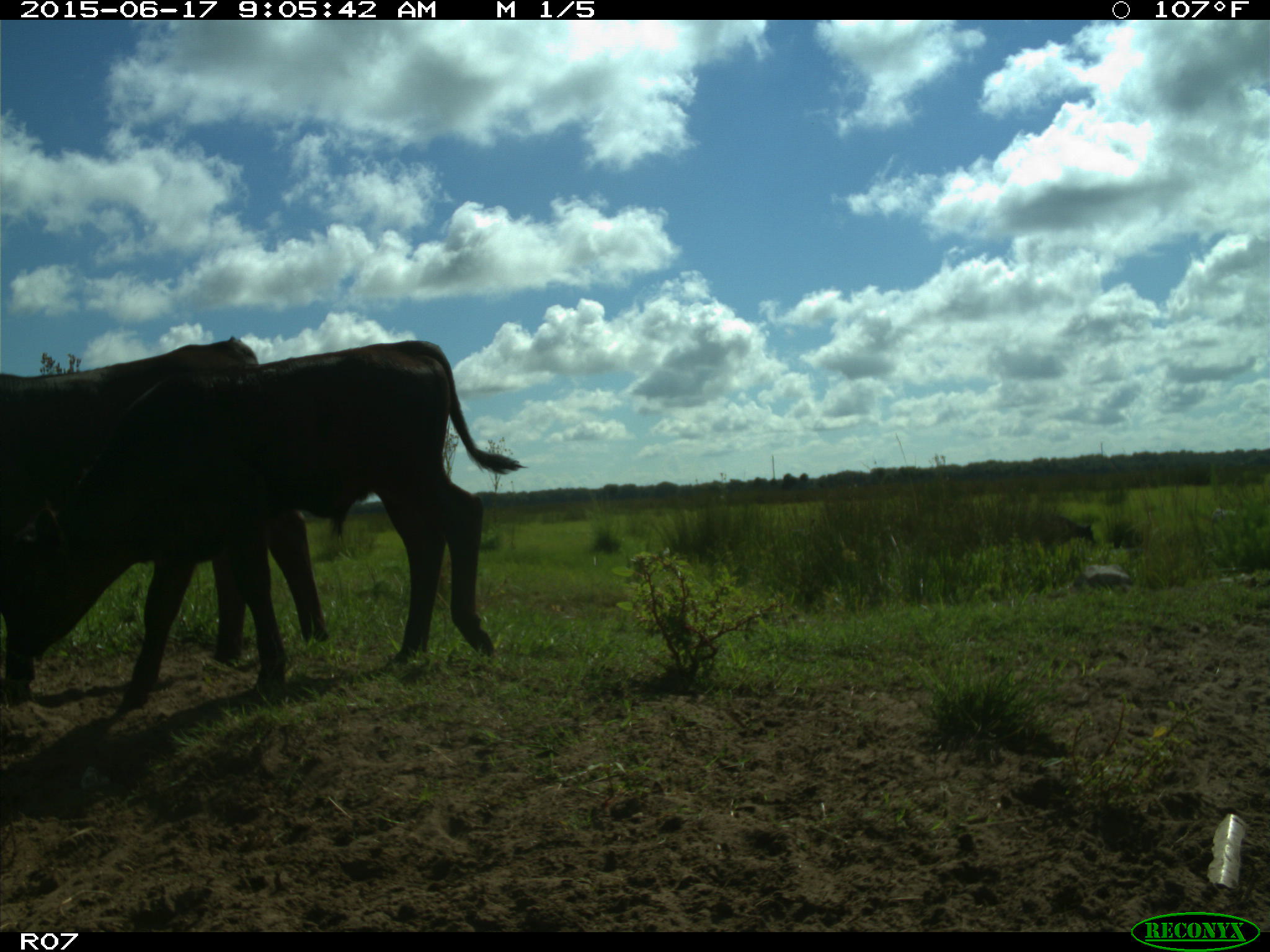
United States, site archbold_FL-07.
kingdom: Animalia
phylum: Chordata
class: Mammalia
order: Artiodactyla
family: Bovidae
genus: Bos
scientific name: Bos taurus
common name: domestic cow